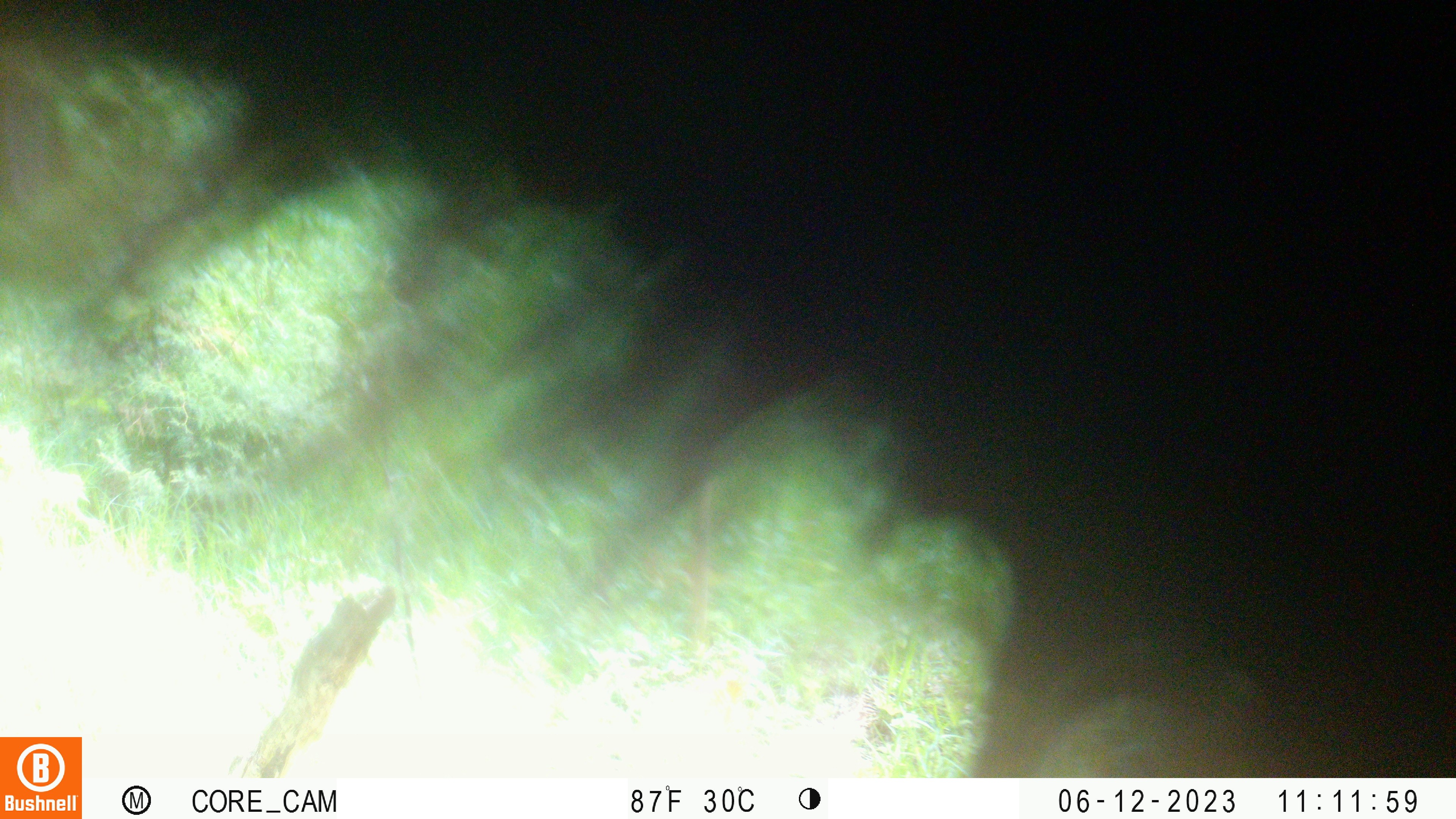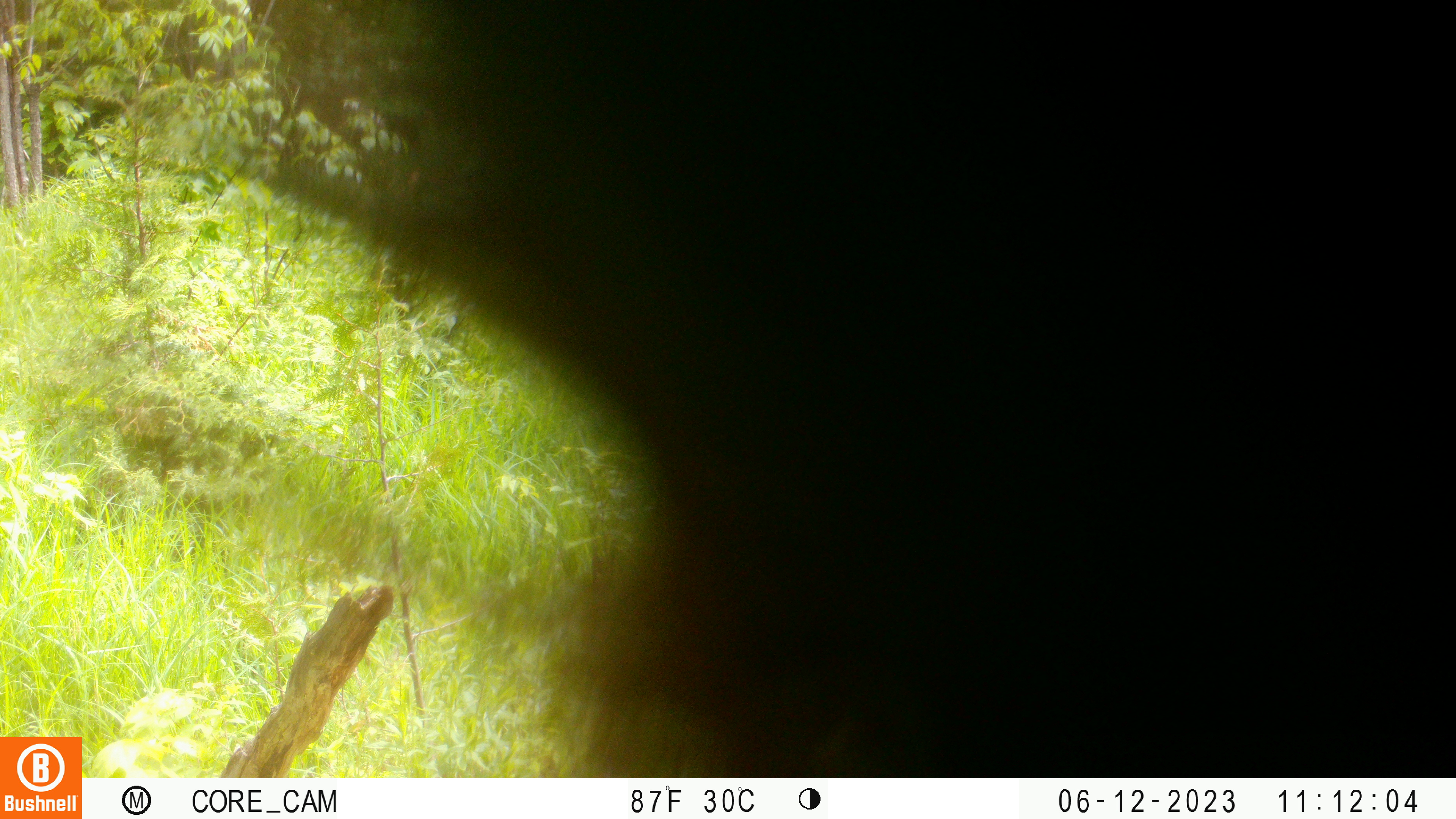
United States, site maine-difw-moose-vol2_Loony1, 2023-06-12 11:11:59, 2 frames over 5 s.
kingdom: Animalia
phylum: Chordata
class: Mammalia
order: Carnivora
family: Ursidae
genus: Ursus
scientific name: Ursus americanus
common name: black bear